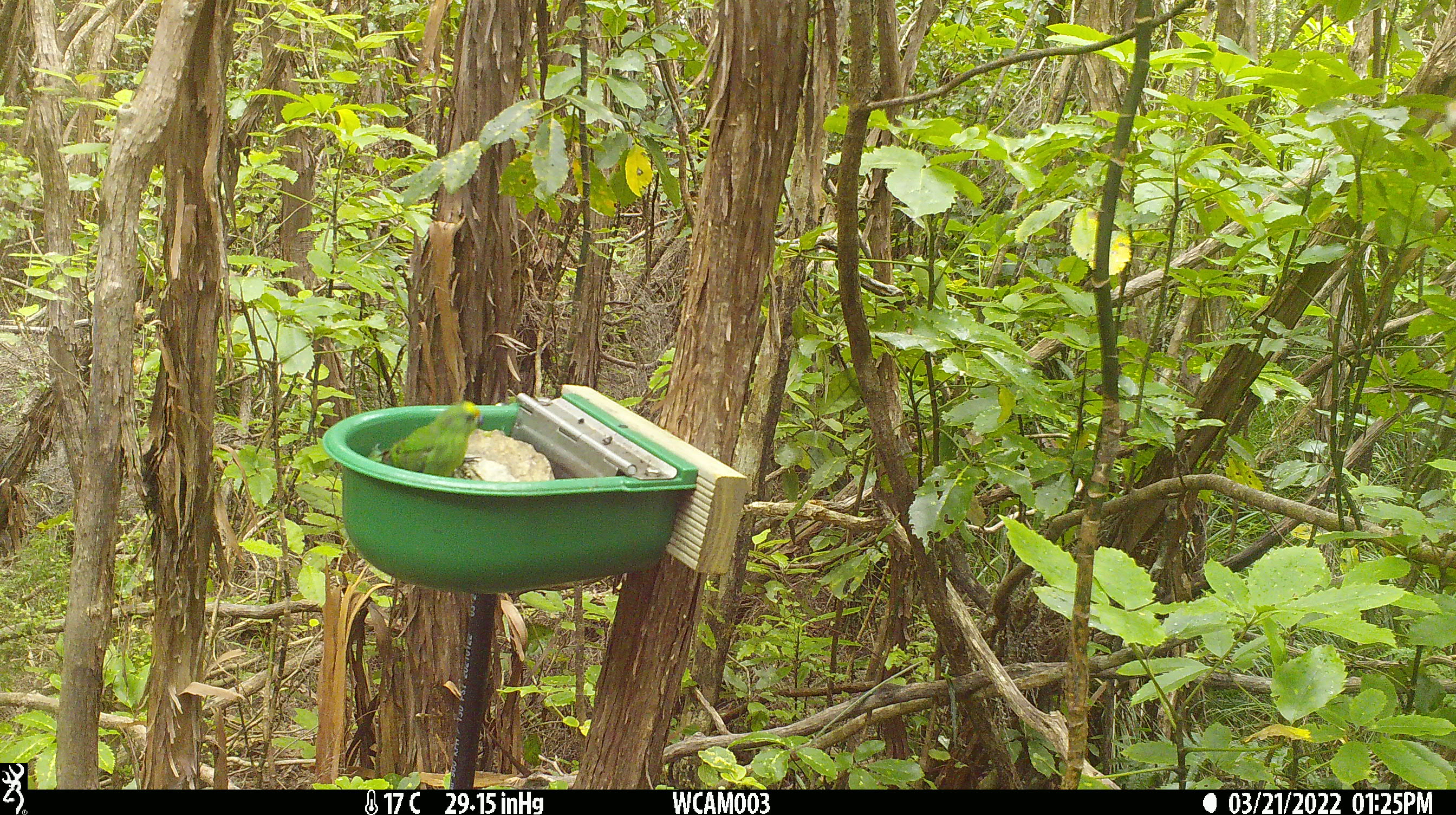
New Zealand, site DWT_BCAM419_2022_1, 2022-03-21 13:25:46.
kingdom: Animalia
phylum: Chordata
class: Aves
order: Psittaciformes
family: Psittaculidae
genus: Cyanoramphus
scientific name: Cyanoramphus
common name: parakeet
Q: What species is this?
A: Parakeet (Cyanoramphus).